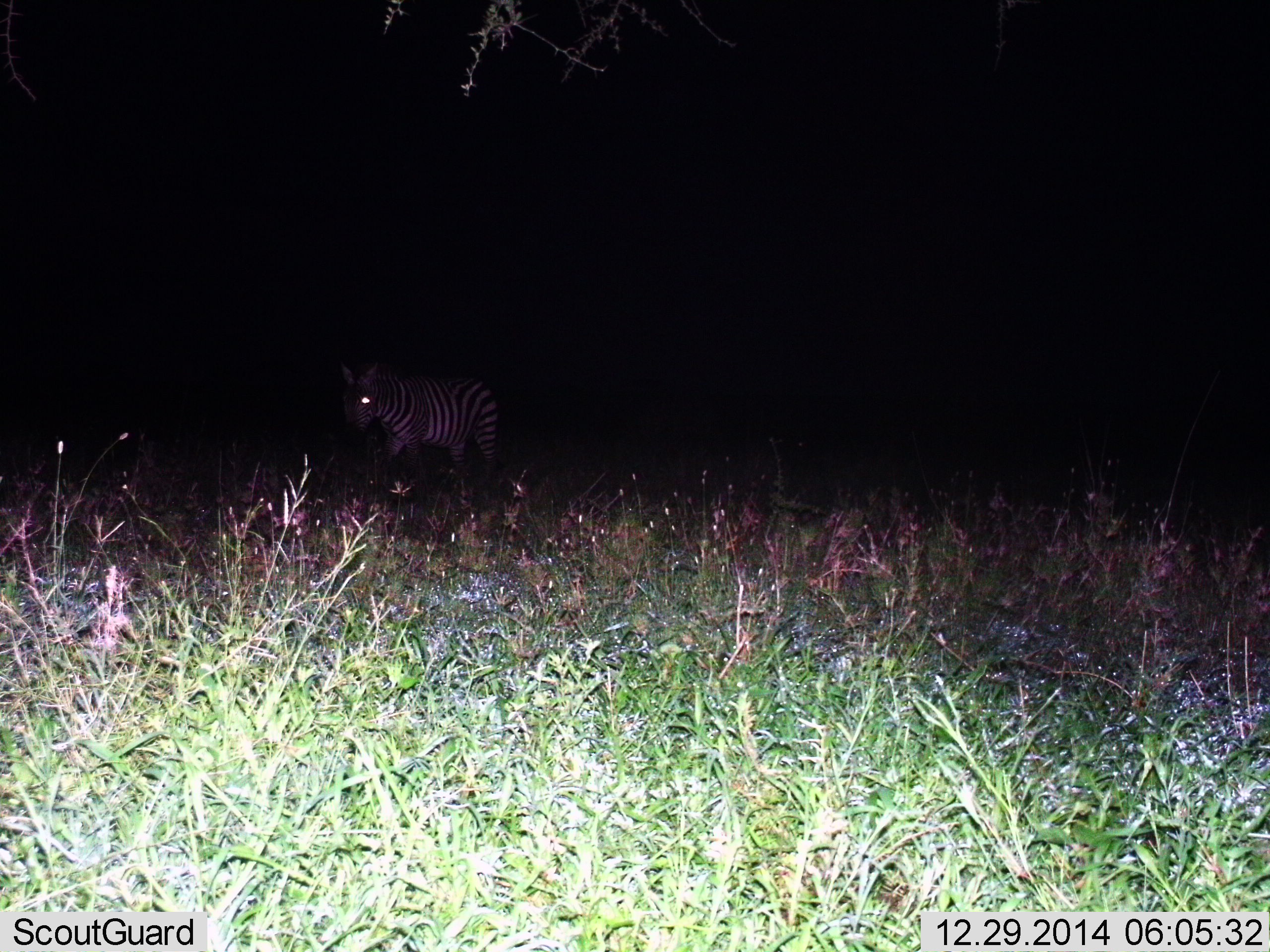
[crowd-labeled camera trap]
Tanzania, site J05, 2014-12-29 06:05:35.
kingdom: Animalia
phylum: Chordata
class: Mammalia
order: Perissodactyla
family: Equidae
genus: Equus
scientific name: Equus quagga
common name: plains zebra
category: zebra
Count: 1.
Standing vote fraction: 30%.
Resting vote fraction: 0%.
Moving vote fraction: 70%.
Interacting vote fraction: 0%.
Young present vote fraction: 0%.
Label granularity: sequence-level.